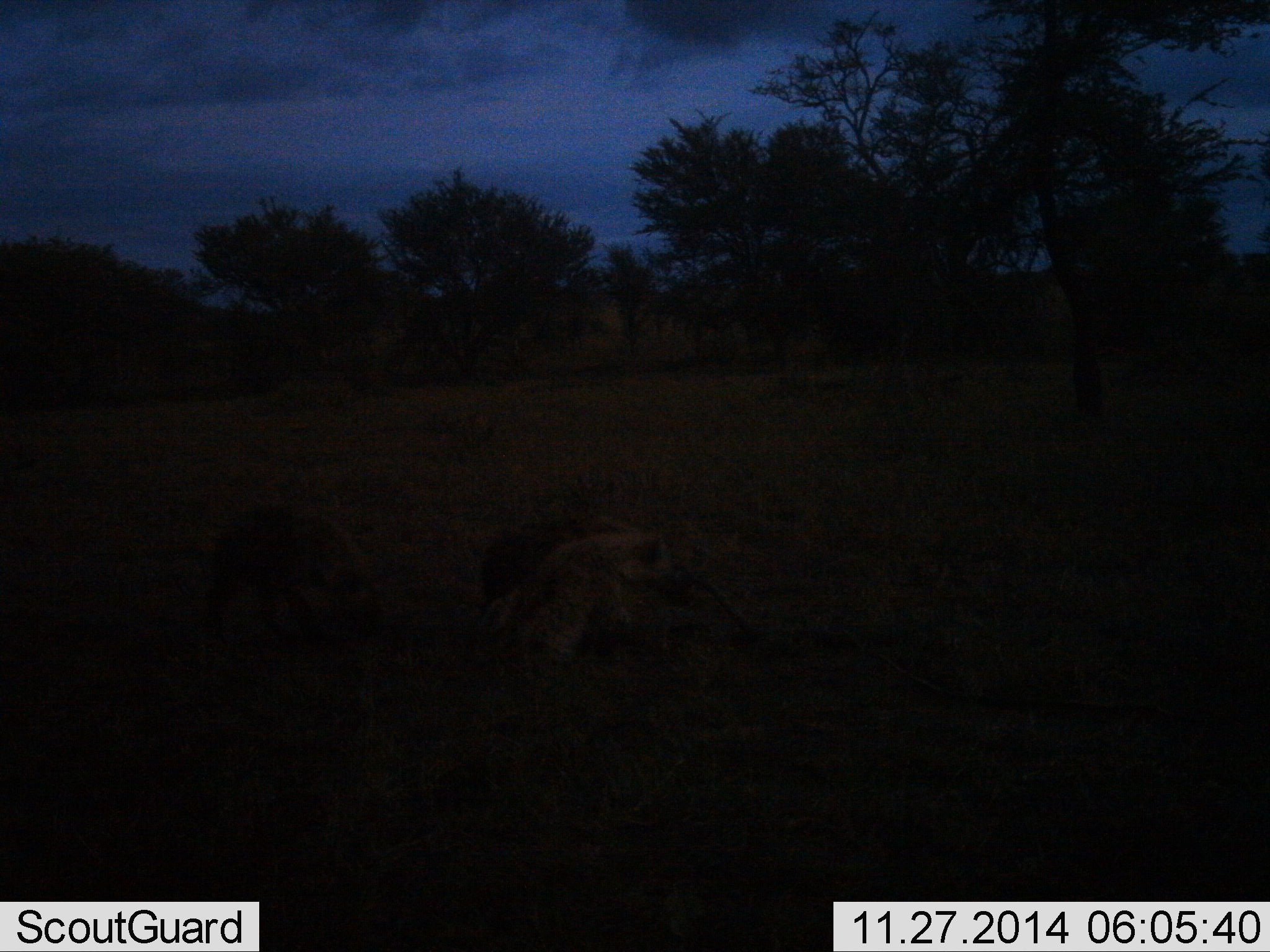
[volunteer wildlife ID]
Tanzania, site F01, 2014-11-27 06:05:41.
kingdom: Animalia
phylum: Chordata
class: Mammalia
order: Carnivora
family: Hyaenidae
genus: Crocuta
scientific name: Crocuta crocuta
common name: spotted hyena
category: hyenaspotted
Hyenaspotted (spotted hyena) (Crocuta crocuta), count 3. Behavior (volunteer vote fractions): standing 40%, resting 20%, moving 30%, interacting 30%. Young present (vote fraction): 0%. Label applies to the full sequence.